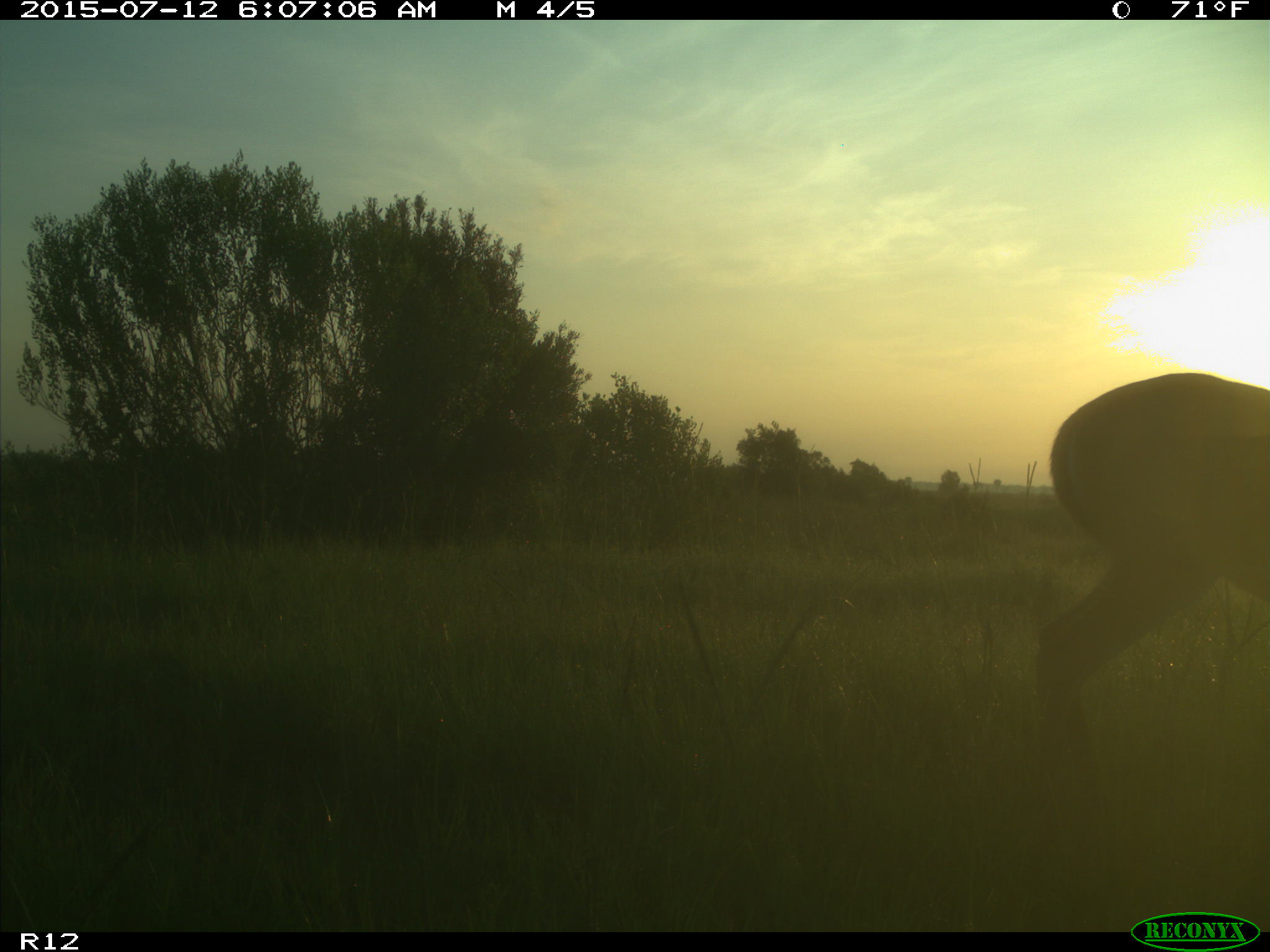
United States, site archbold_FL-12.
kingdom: Animalia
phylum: Chordata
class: Mammalia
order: Artiodactyla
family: Cervidae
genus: Odocoileus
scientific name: Odocoileus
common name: deer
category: unidentified deer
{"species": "unidentified deer (deer) (Odocoileus)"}